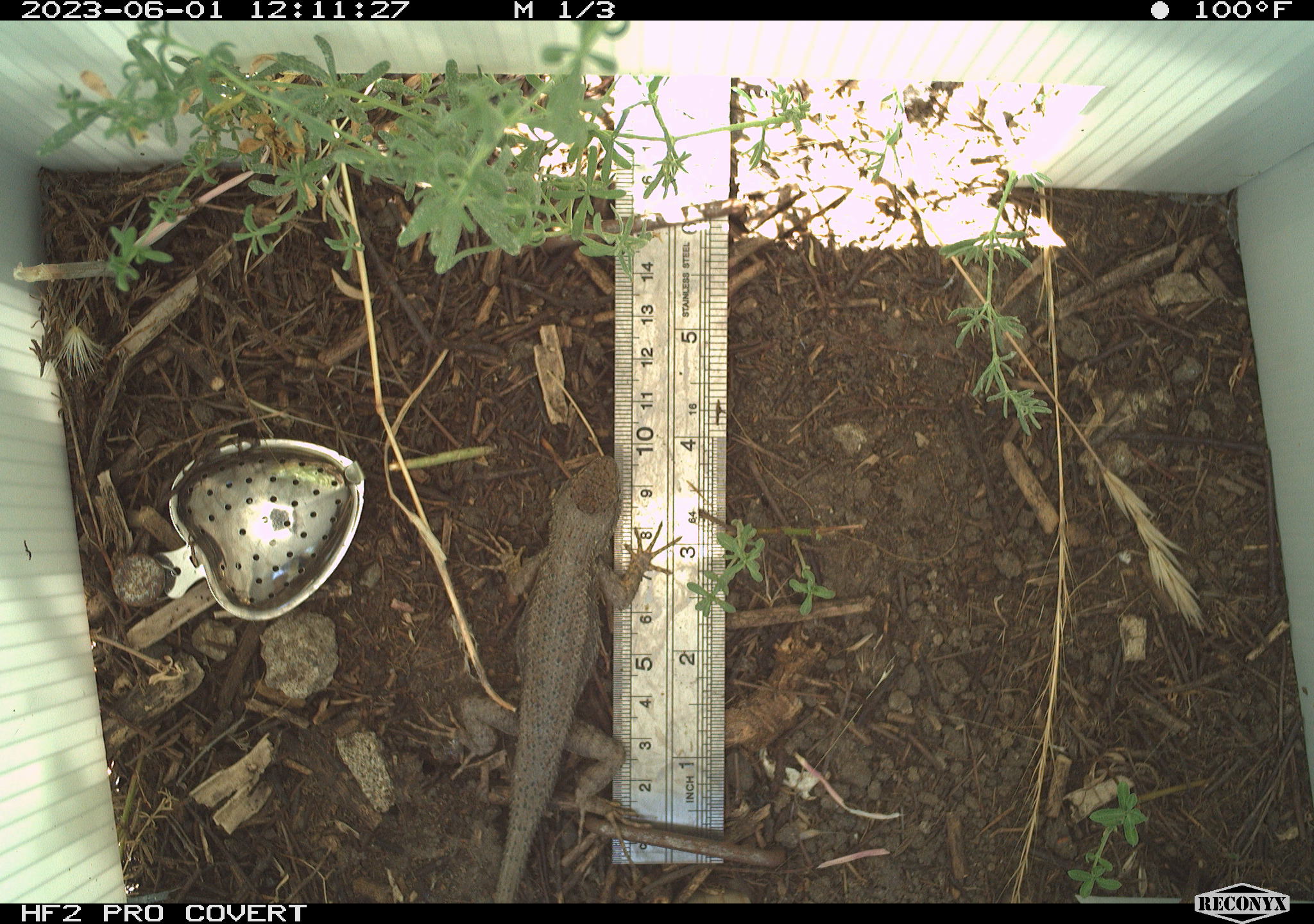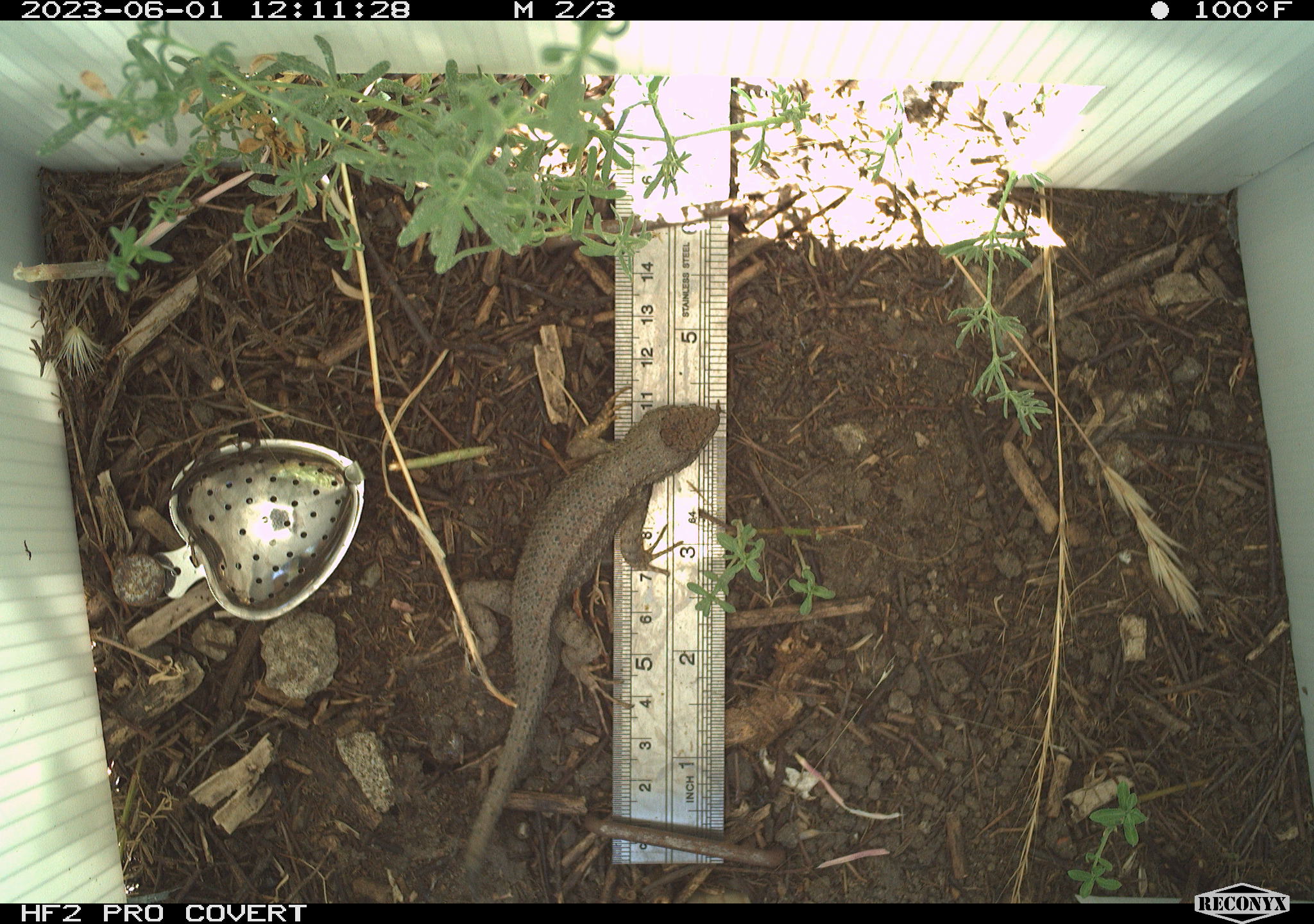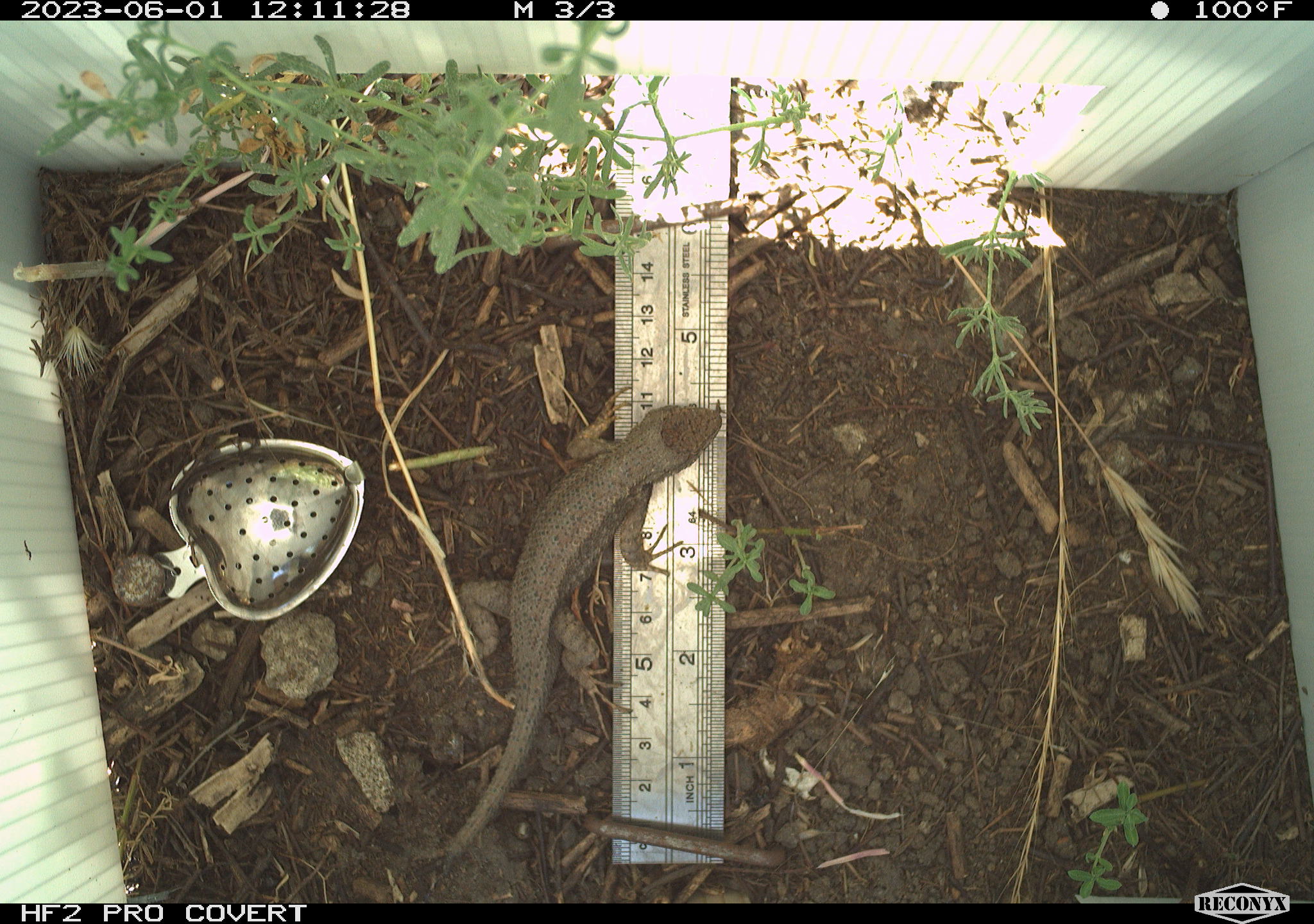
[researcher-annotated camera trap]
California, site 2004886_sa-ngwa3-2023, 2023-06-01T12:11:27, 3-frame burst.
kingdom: Animalia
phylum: Chordata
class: Reptilia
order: Squamata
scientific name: Squamata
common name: lizards and snakes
Lizards and snakes (Squamata).